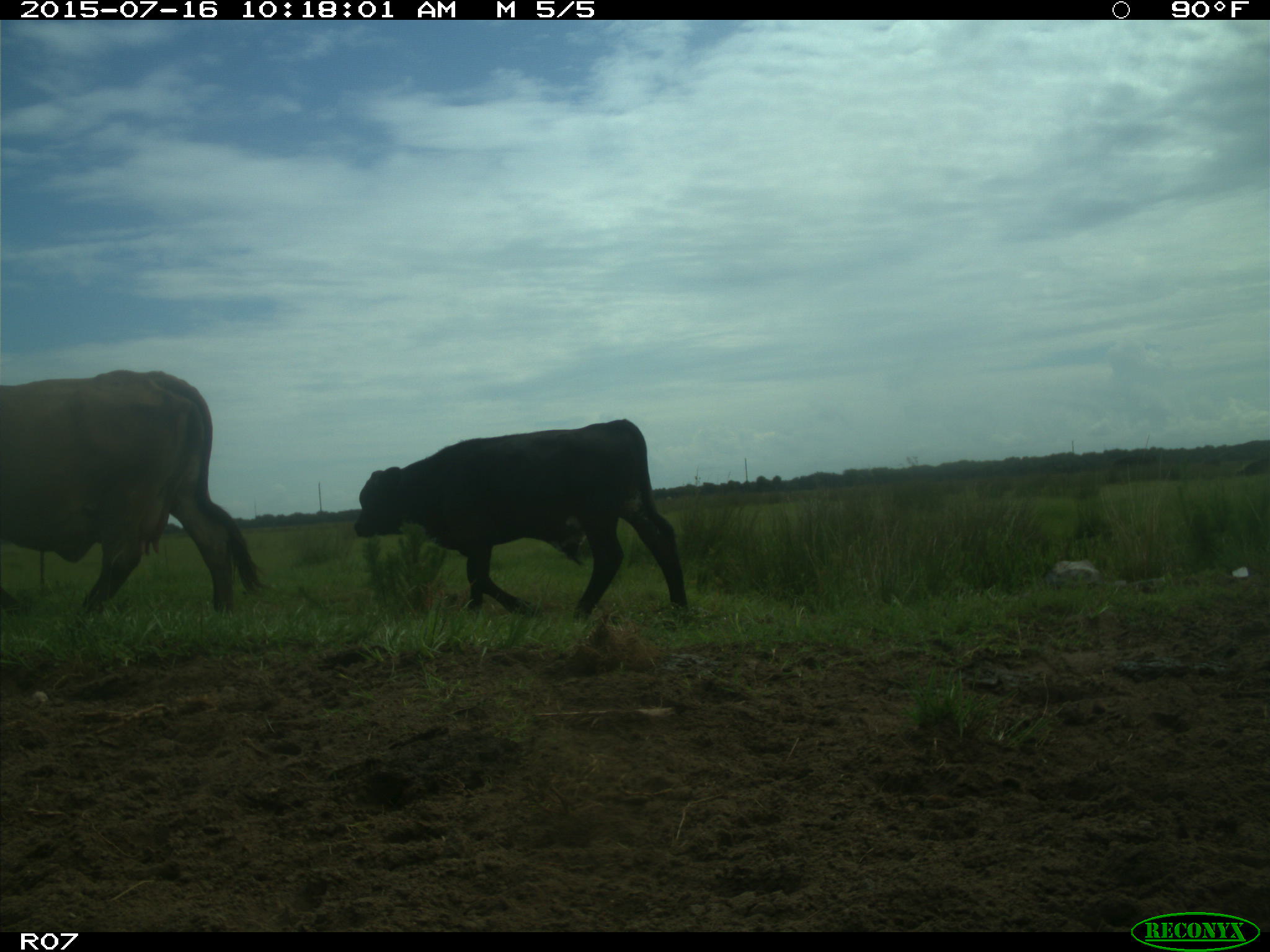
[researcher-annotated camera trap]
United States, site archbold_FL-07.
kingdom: Animalia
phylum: Chordata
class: Mammalia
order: Artiodactyla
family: Bovidae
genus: Bos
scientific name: Bos taurus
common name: domestic cow